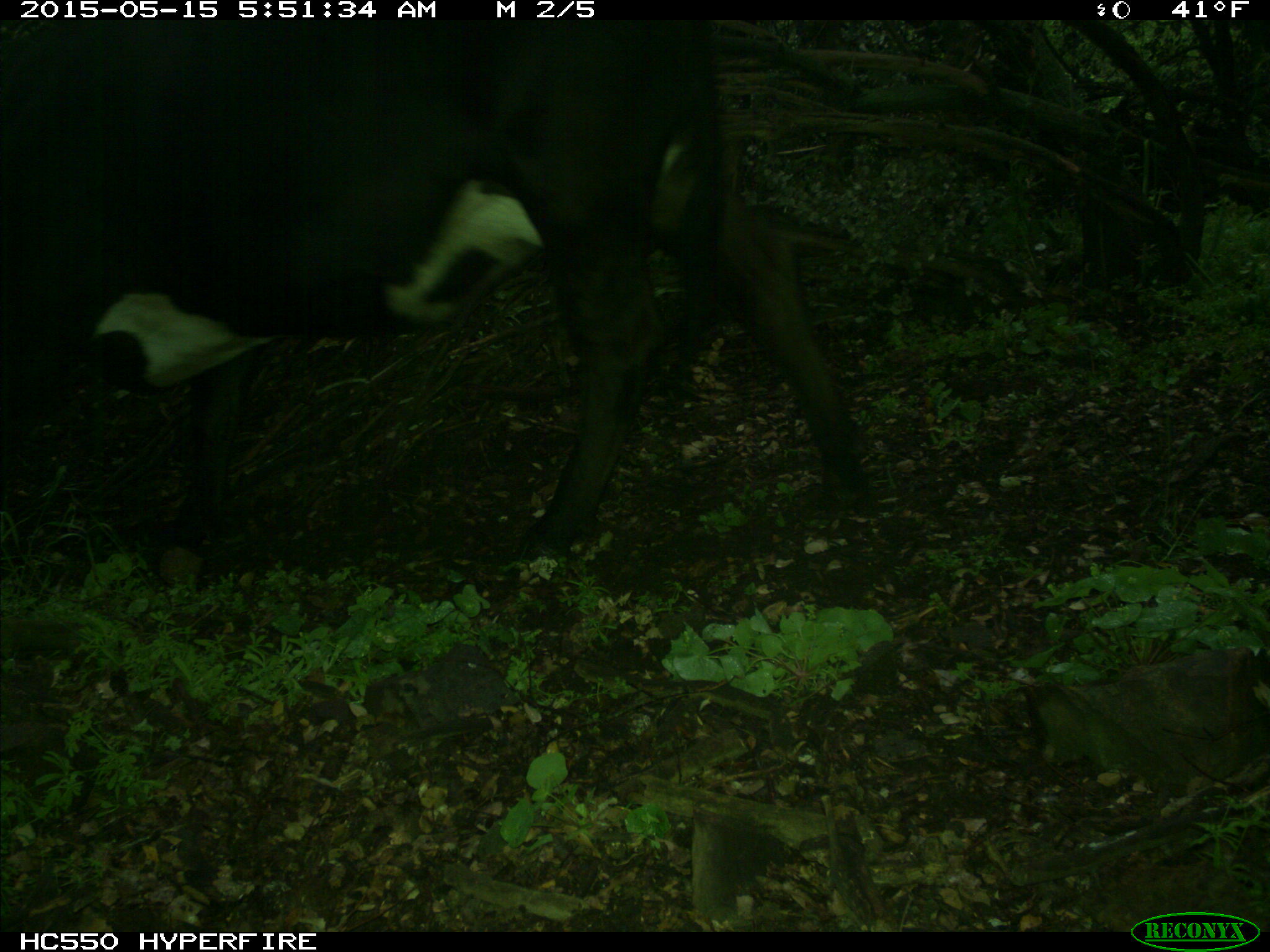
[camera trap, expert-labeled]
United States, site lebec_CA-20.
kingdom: Animalia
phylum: Chordata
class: Mammalia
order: Artiodactyla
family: Bovidae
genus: Bos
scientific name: Bos taurus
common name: domestic cow